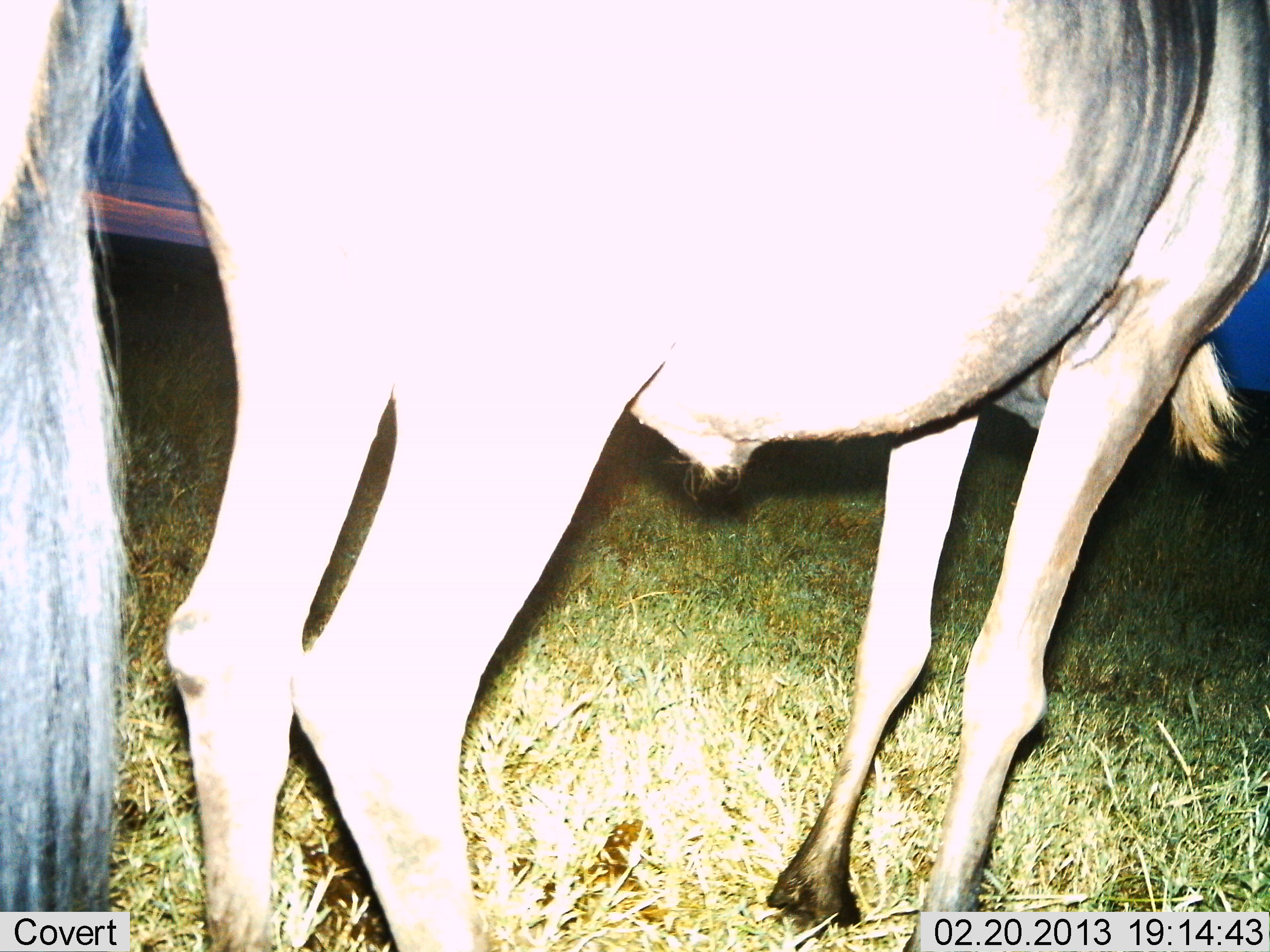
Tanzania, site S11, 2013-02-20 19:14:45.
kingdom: Animalia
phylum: Chordata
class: Mammalia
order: Artiodactyla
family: Bovidae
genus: Connochaetes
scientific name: Connochaetes taurinus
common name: blue wildebeest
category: wildebeest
Wildebeest (blue wildebeest) (Connochaetes taurinus), count 1. Behavior (volunteer vote fractions): standing 100%, resting 0%, moving 0%, interacting 0%. Young present (vote fraction): 0%. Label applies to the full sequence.